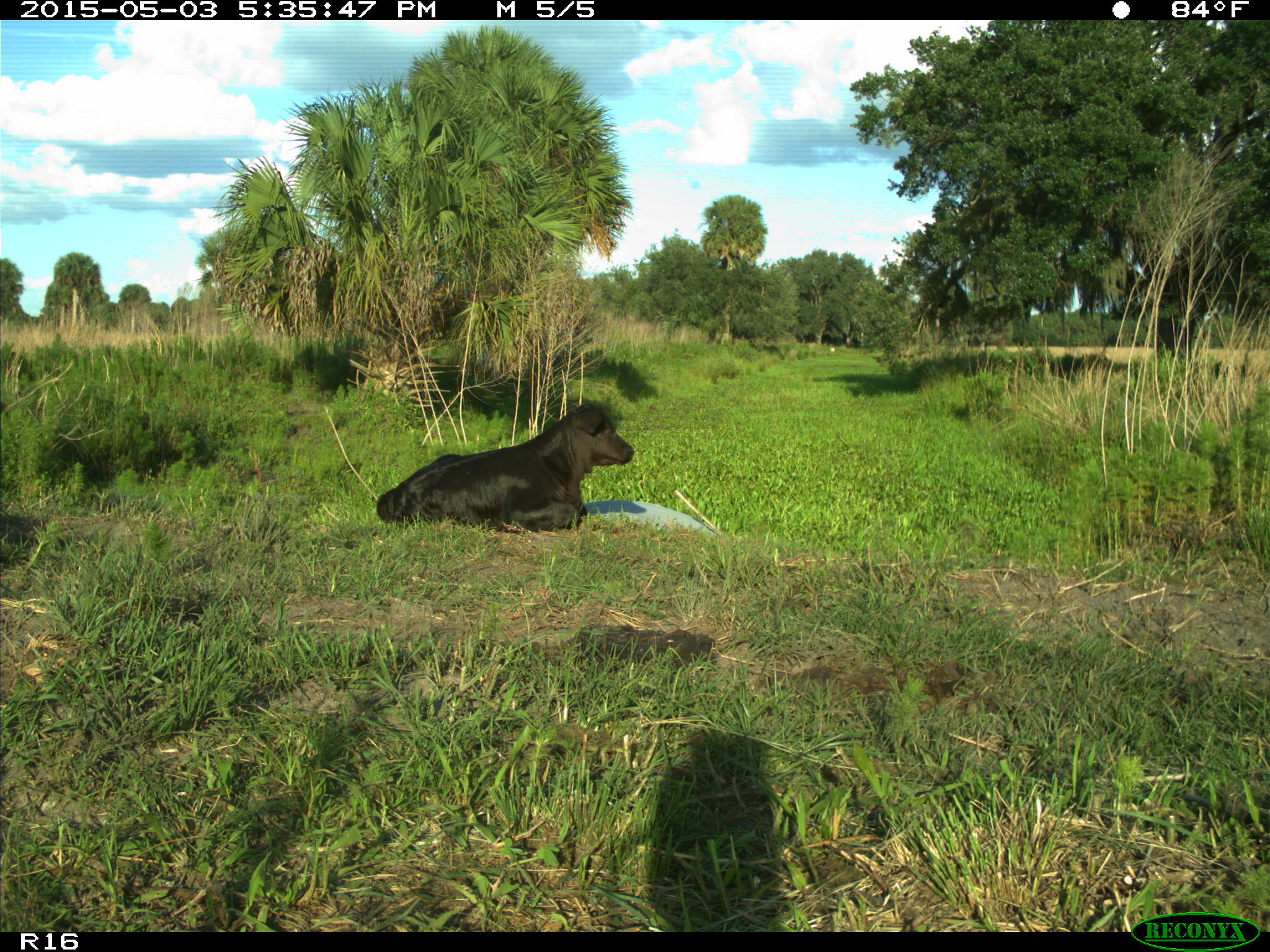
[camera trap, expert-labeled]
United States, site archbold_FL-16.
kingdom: Animalia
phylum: Chordata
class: Mammalia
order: Artiodactyla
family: Bovidae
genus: Bos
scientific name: Bos taurus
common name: domestic cow